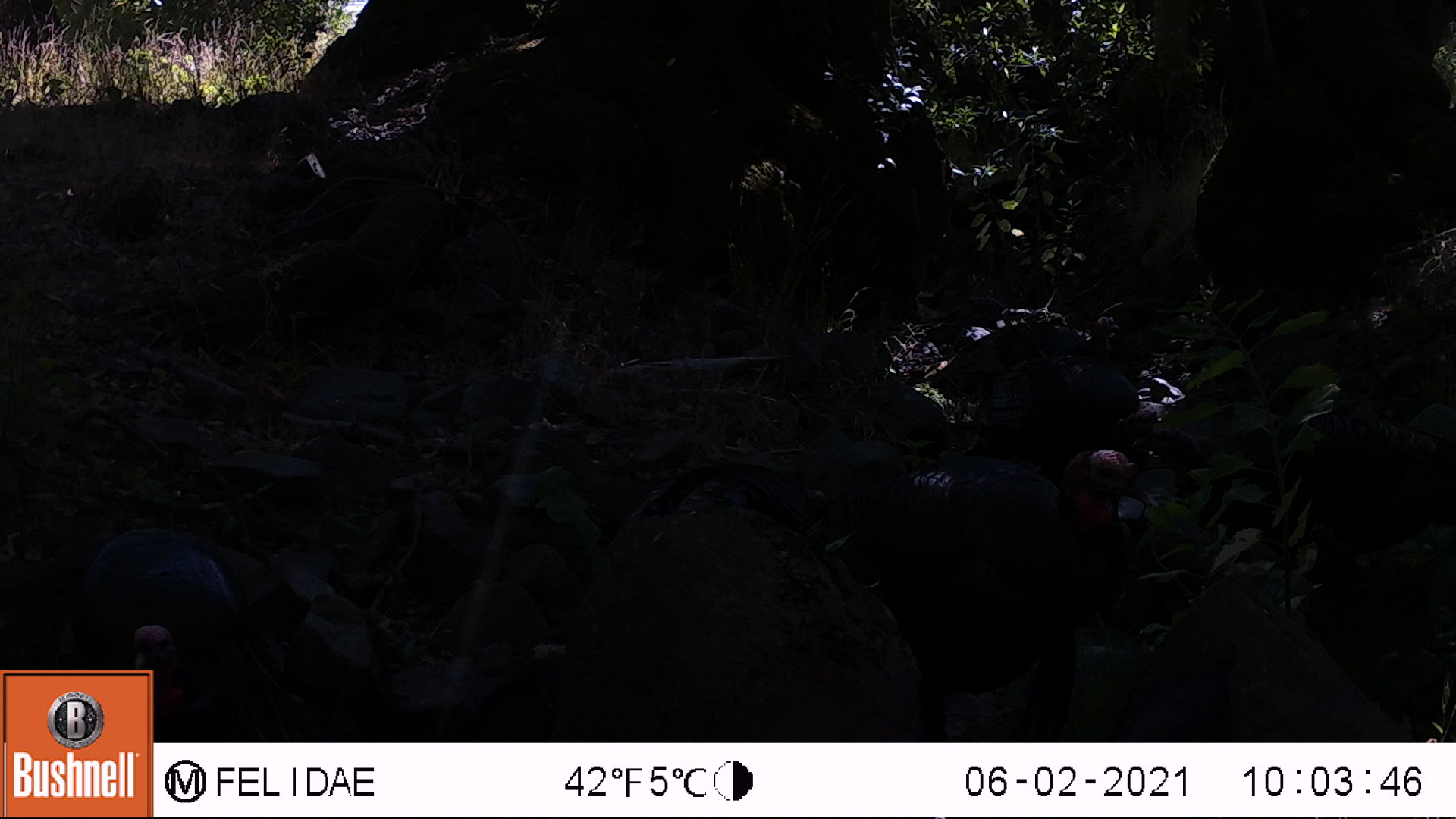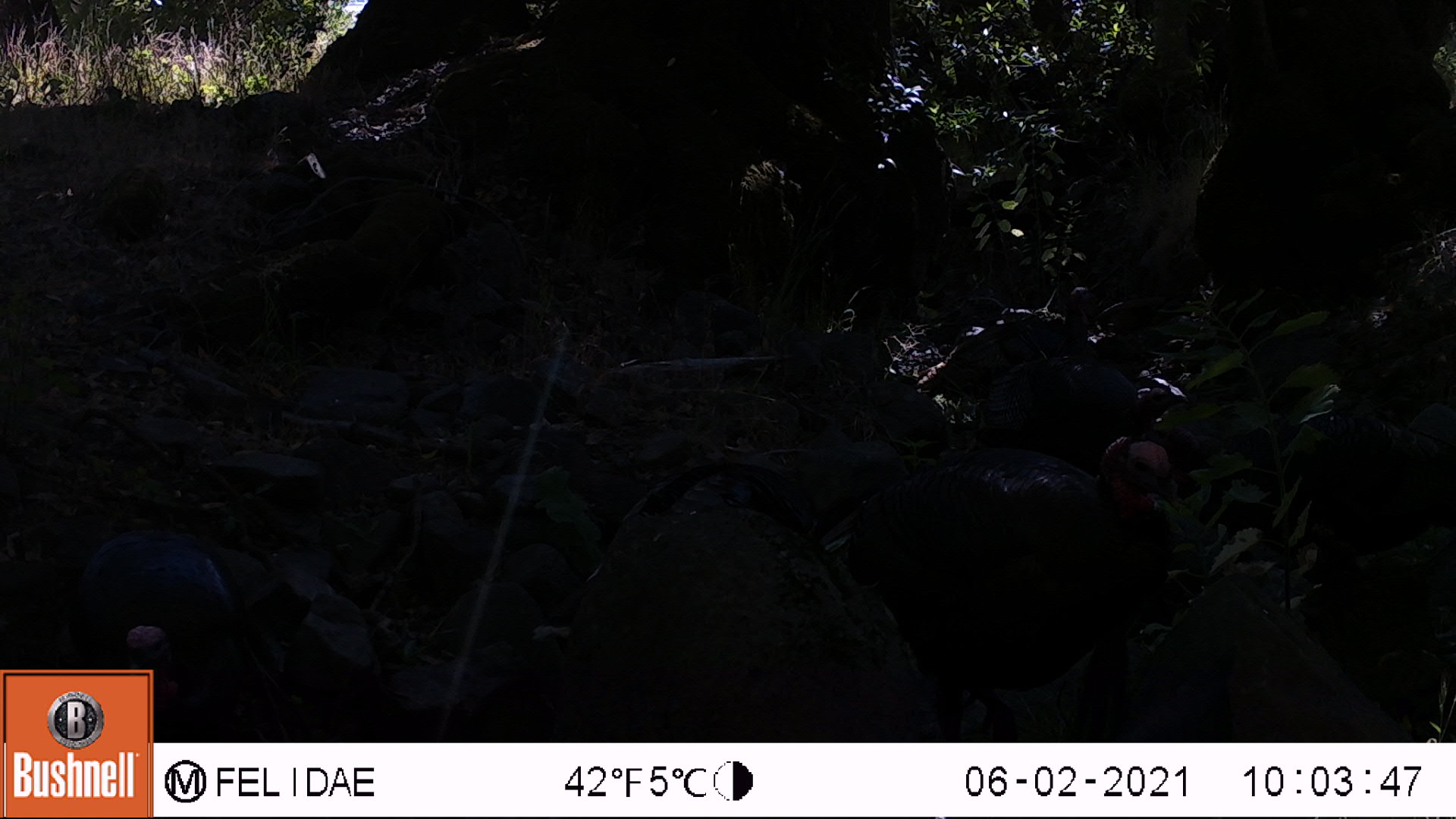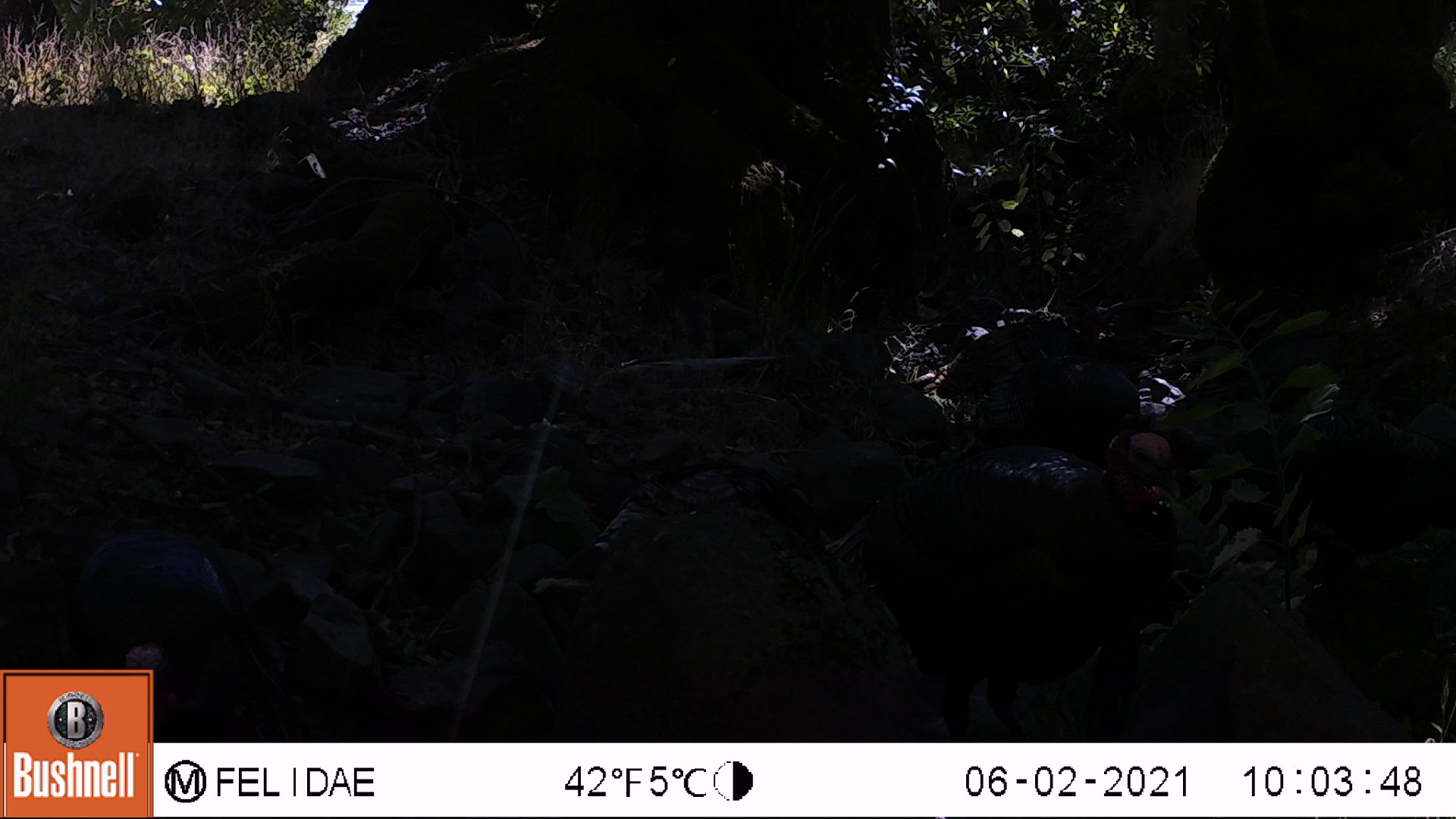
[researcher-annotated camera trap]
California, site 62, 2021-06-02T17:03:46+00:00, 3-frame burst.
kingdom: Animalia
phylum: Chordata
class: Aves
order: Galliformes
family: Phasianidae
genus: Meleagris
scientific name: Meleagris gallopavo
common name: turkey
Turkey (Meleagris gallopavo).